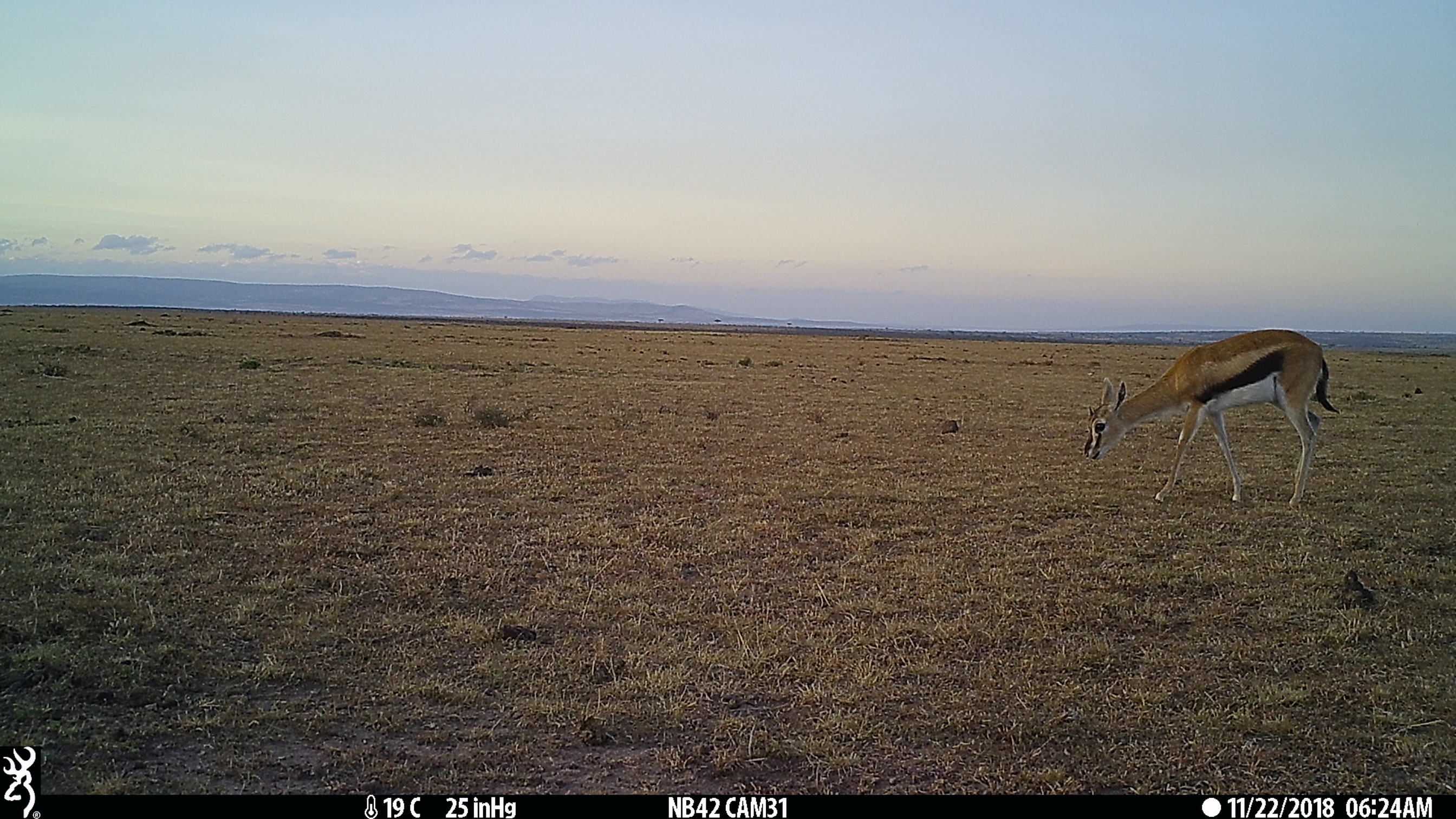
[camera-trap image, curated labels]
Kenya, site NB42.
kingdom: Animalia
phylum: Chordata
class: Mammalia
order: Artiodactyla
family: Bovidae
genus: Eudorcas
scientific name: Eudorcas thomsonii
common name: thomon's gazelle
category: gazelle thomsons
Gazelle thomsons (thomon's gazelle) (Eudorcas thomsonii).